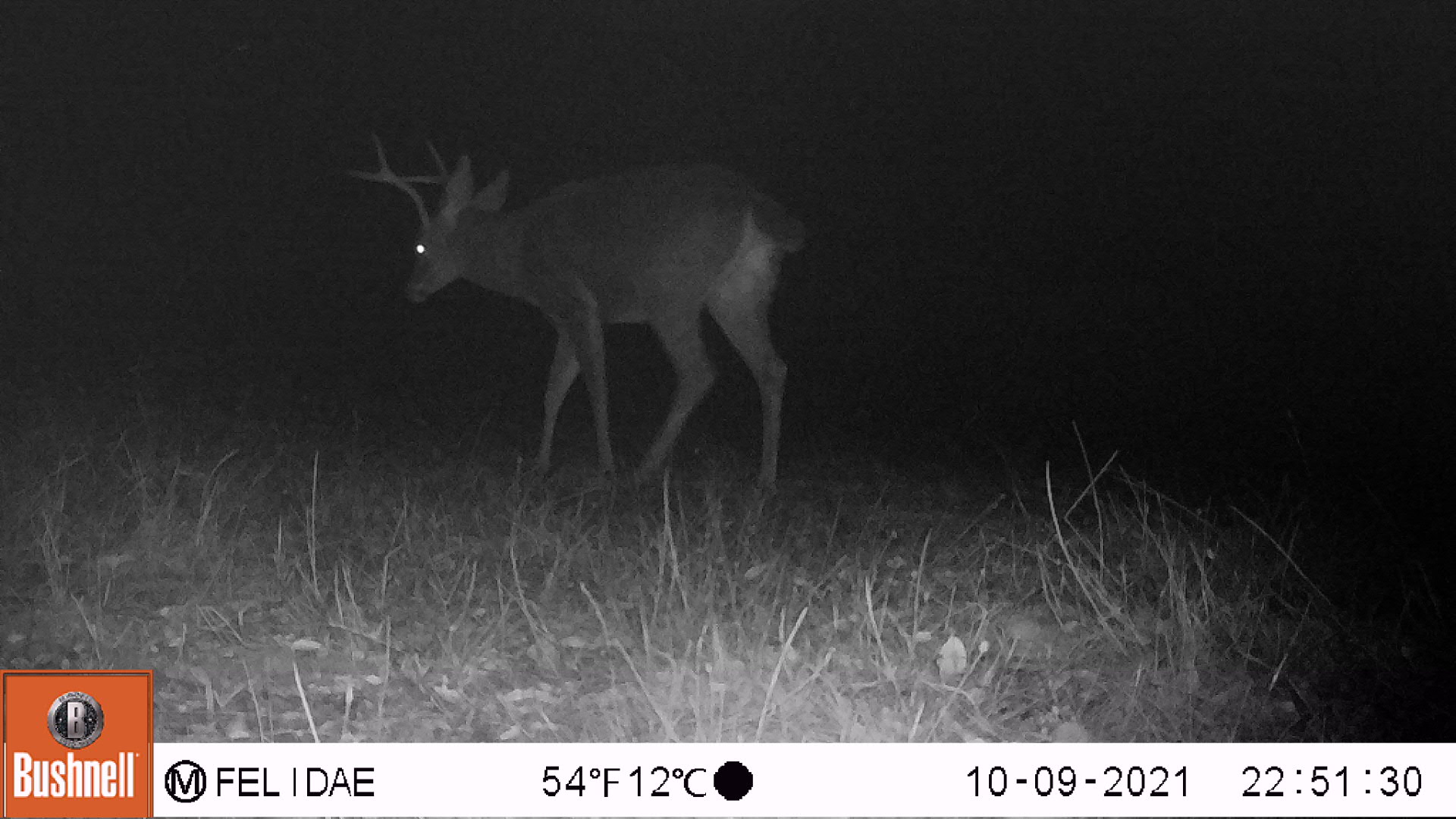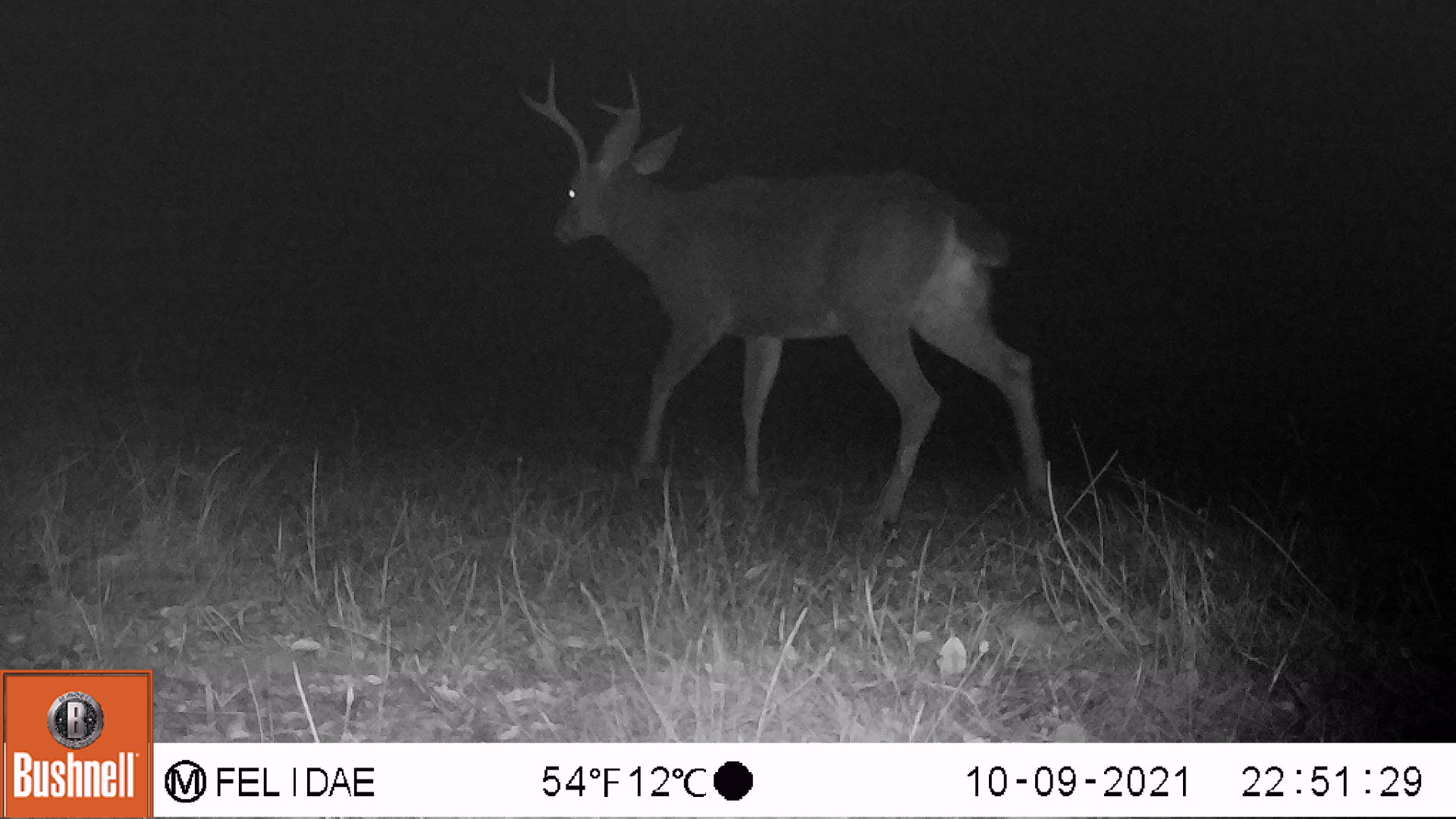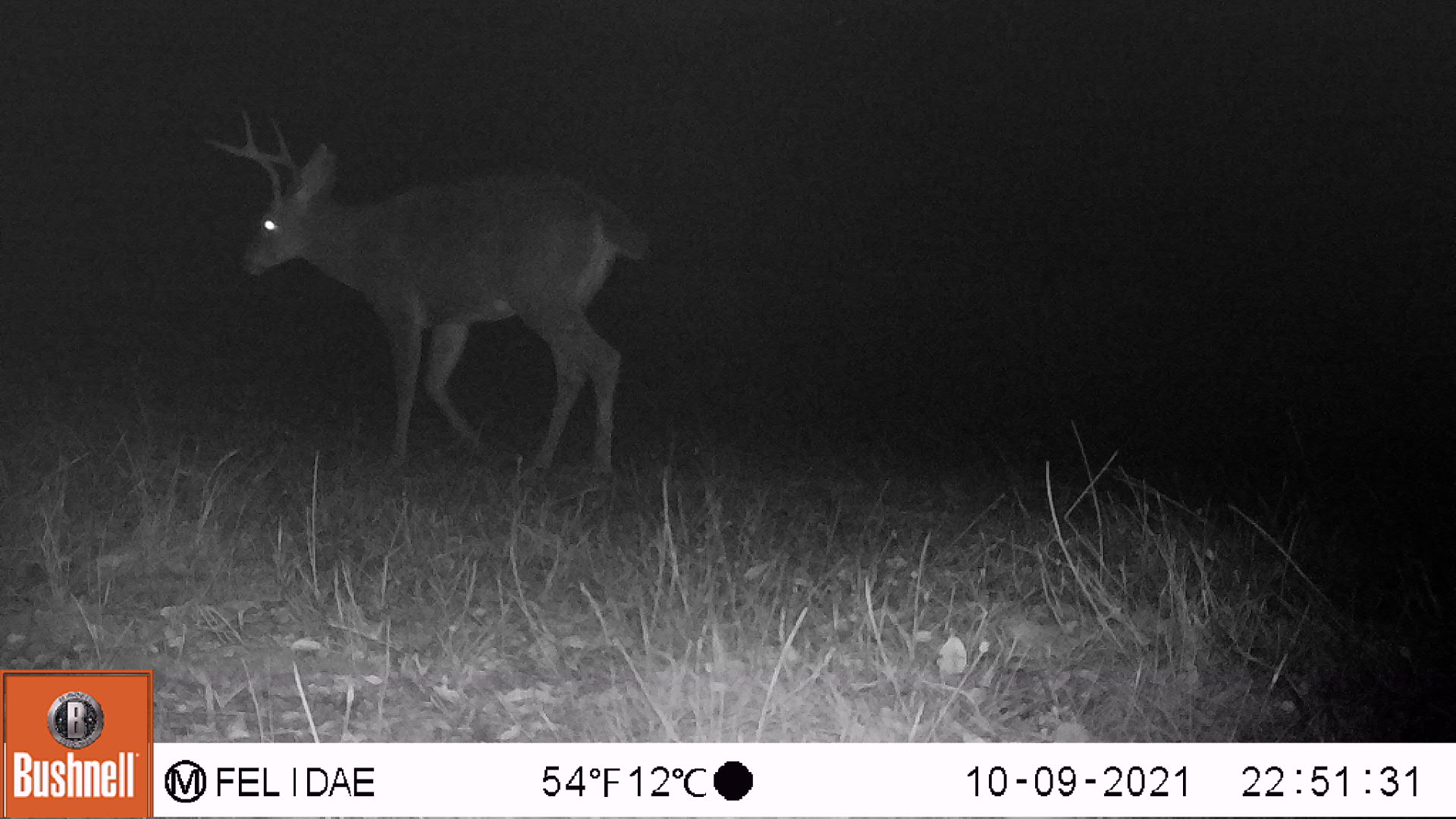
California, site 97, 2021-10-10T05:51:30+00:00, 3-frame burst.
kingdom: Animalia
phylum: Chordata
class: Mammalia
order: Artiodactyla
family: Cervidae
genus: Odocoileus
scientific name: Odocoileus hemionus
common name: mule deer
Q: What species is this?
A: Mule deer (Odocoileus hemionus).